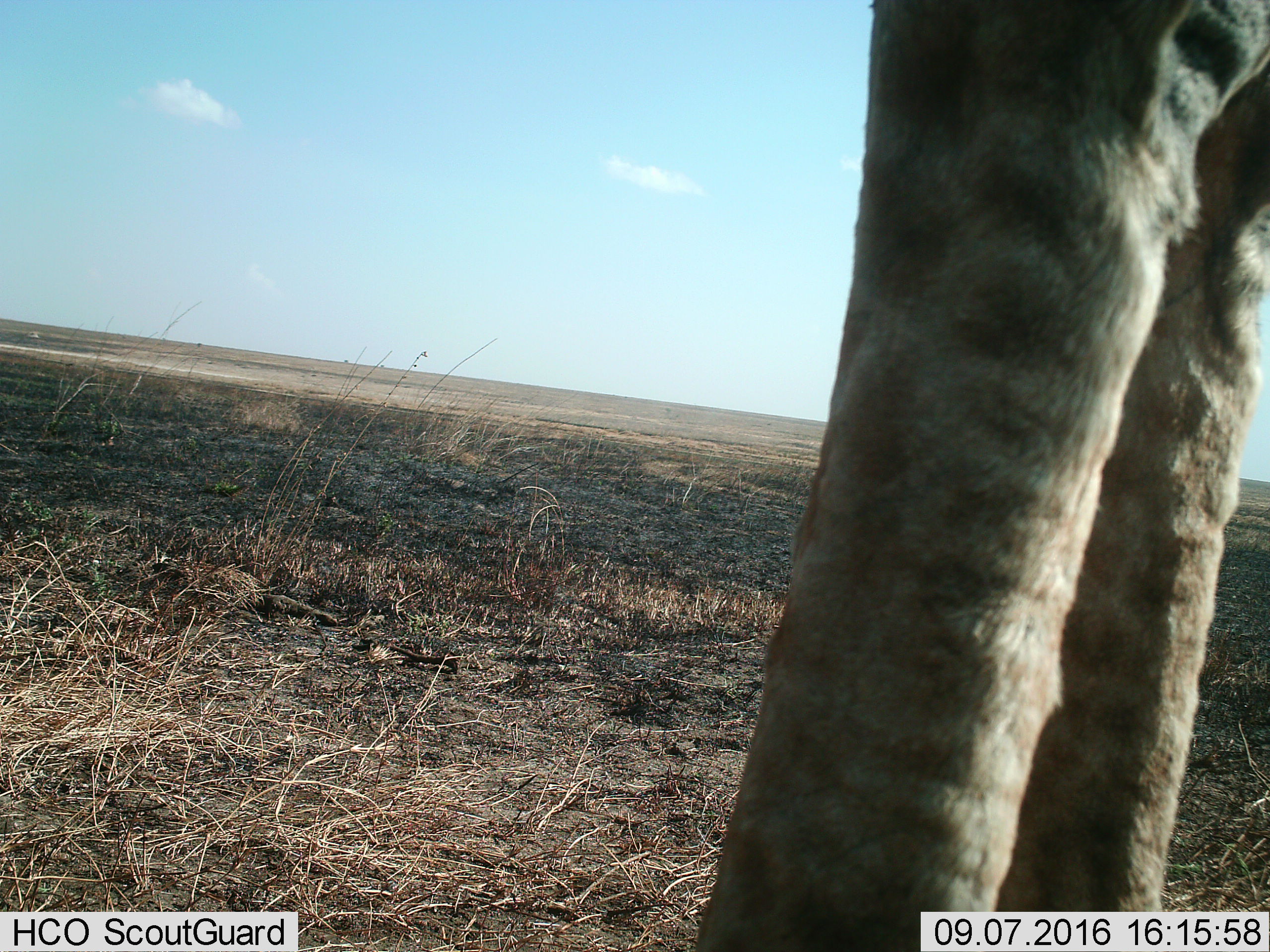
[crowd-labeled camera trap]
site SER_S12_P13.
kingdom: Animalia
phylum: Chordata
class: Mammalia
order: Artiodactyla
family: Giraffidae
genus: Giraffa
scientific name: Giraffa camelopardalis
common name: giraffe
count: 1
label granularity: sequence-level